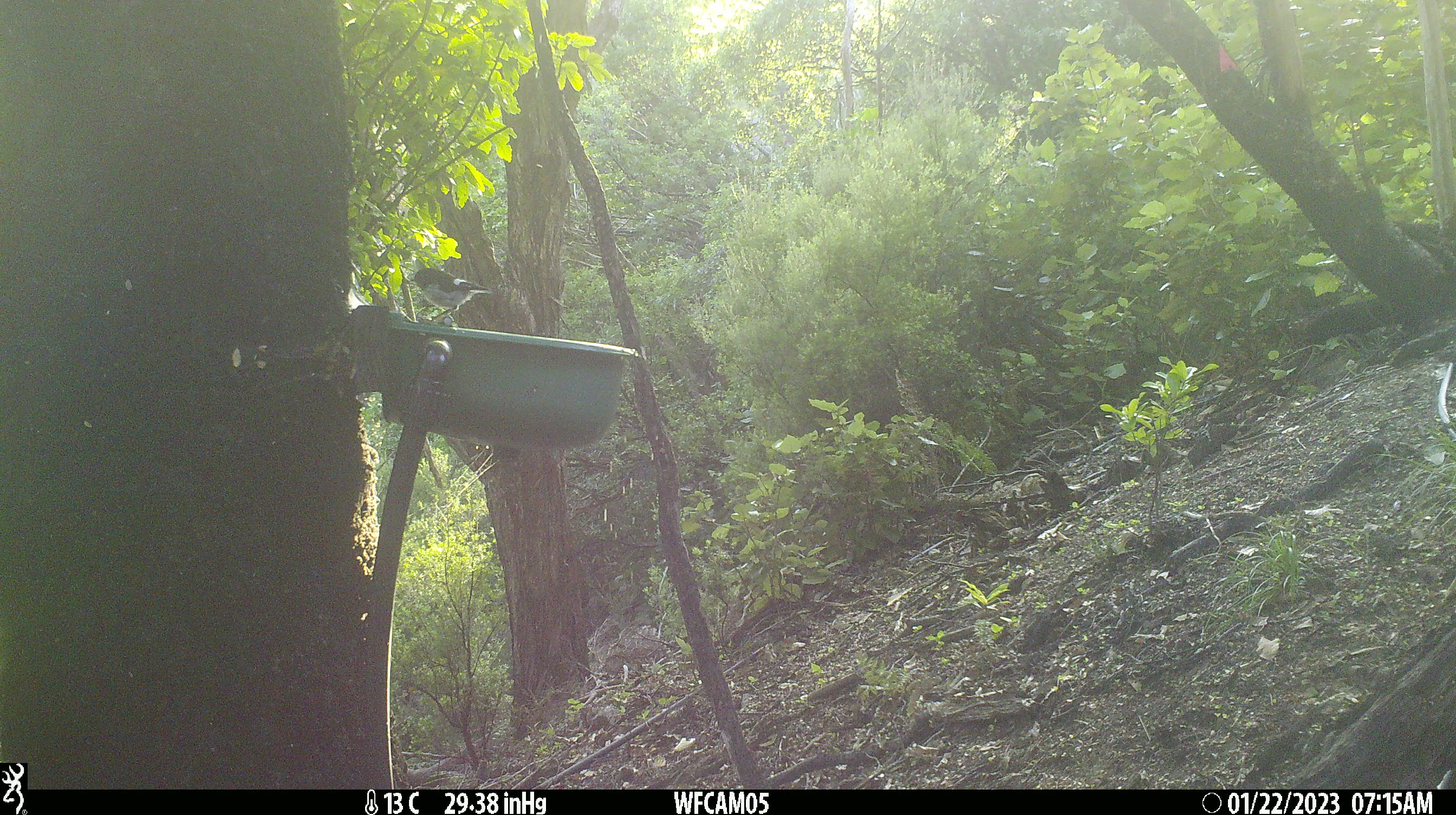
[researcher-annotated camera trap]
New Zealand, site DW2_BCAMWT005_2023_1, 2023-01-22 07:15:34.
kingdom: Animalia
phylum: Chordata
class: Aves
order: Passeriformes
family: Petroicidae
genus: Petroica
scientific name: Petroica macrocephala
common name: tomtit